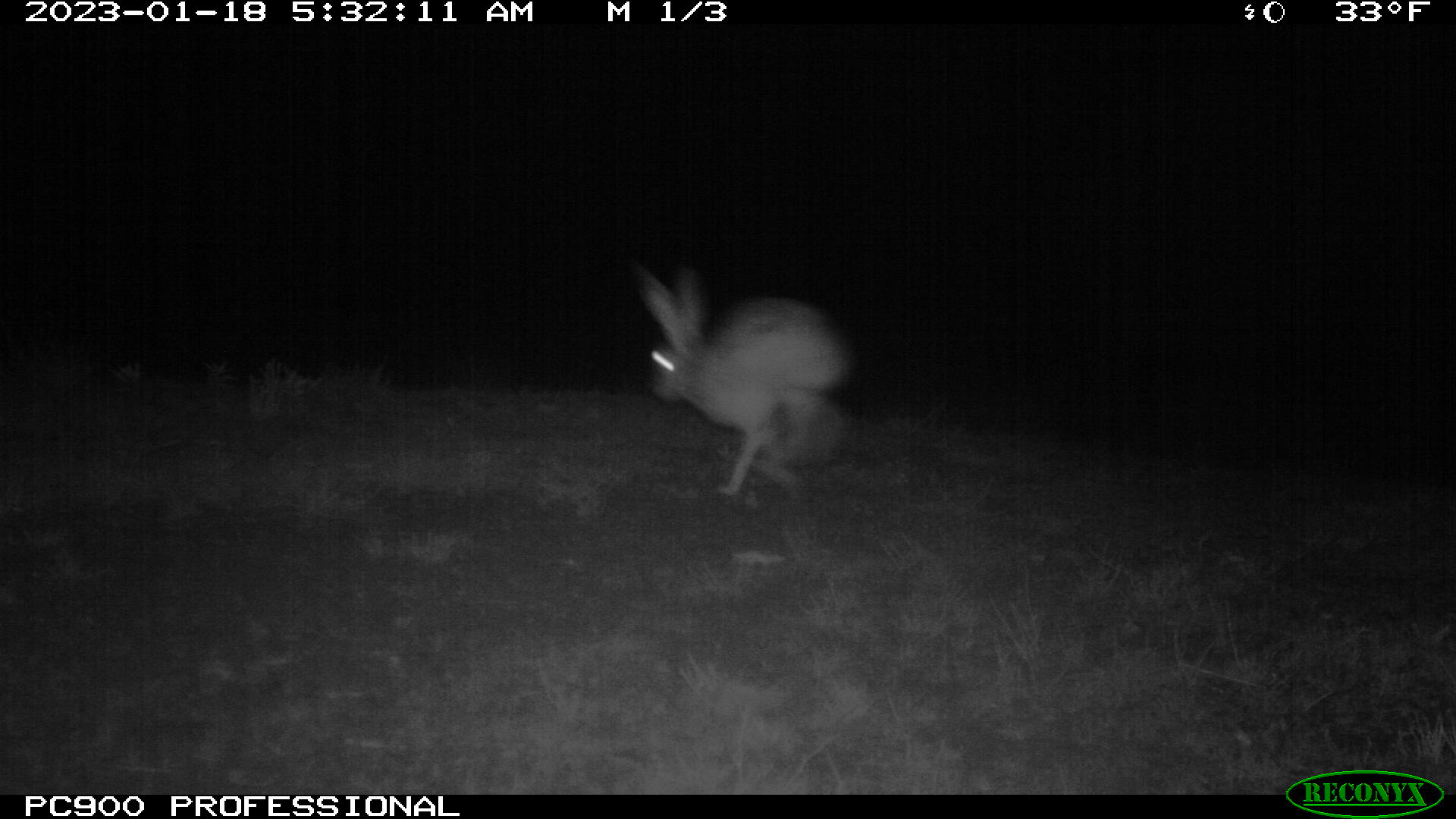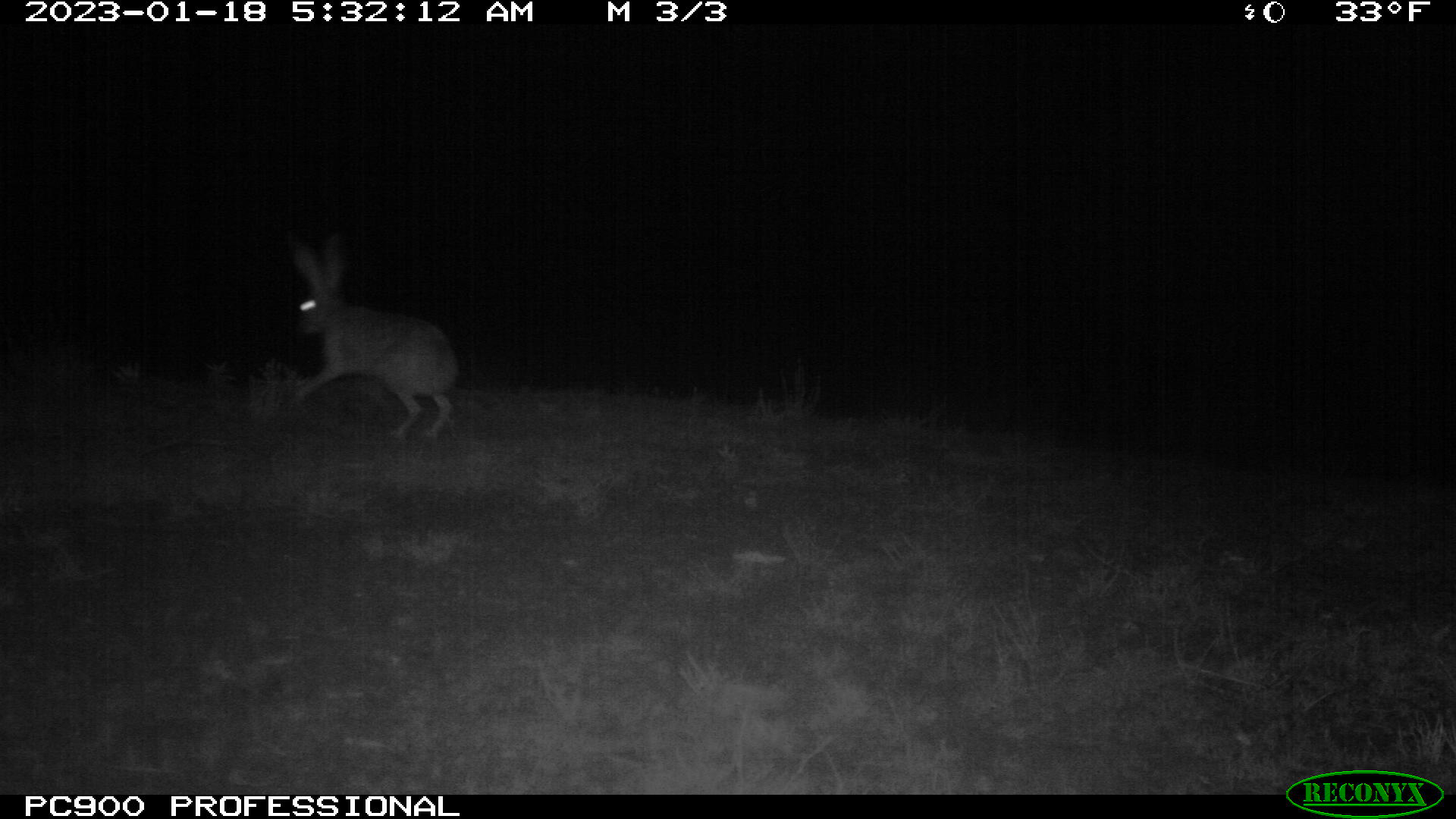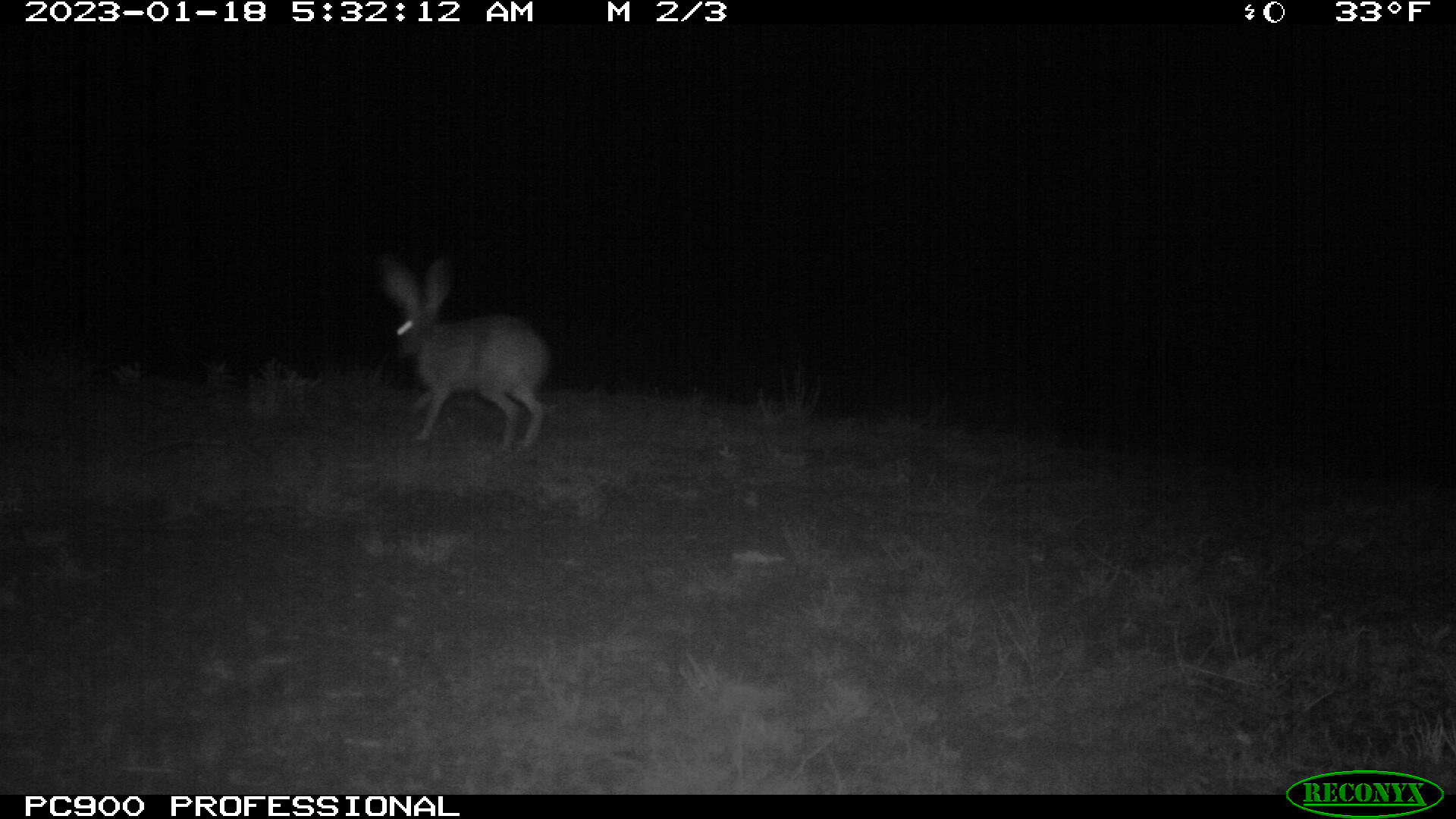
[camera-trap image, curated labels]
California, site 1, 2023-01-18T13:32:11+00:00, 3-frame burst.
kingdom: Animalia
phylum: Chordata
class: Mammalia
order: Lagomorpha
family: Leporidae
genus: Lepus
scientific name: Lepus californicus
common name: black-tailed jackrabbit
Black-tailed jackrabbit (Lepus californicus).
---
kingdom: Animalia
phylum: Chordata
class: Mammalia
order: Lagomorpha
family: Leporidae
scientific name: Leporidae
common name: rabbit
Rabbit (Leporidae).